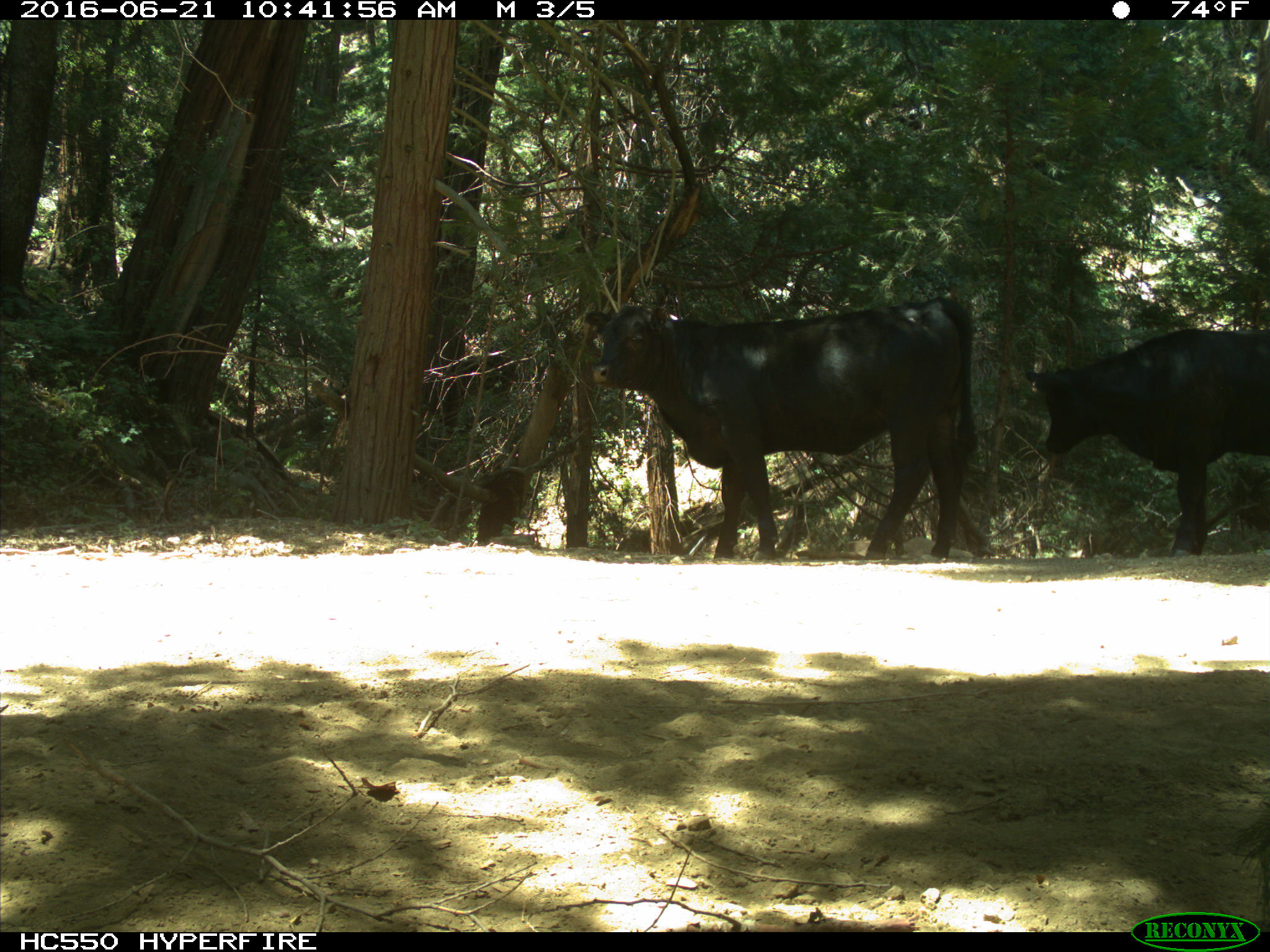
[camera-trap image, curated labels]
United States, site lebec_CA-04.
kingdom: Animalia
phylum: Chordata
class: Mammalia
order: Artiodactyla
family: Bovidae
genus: Bos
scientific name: Bos taurus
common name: domestic cow